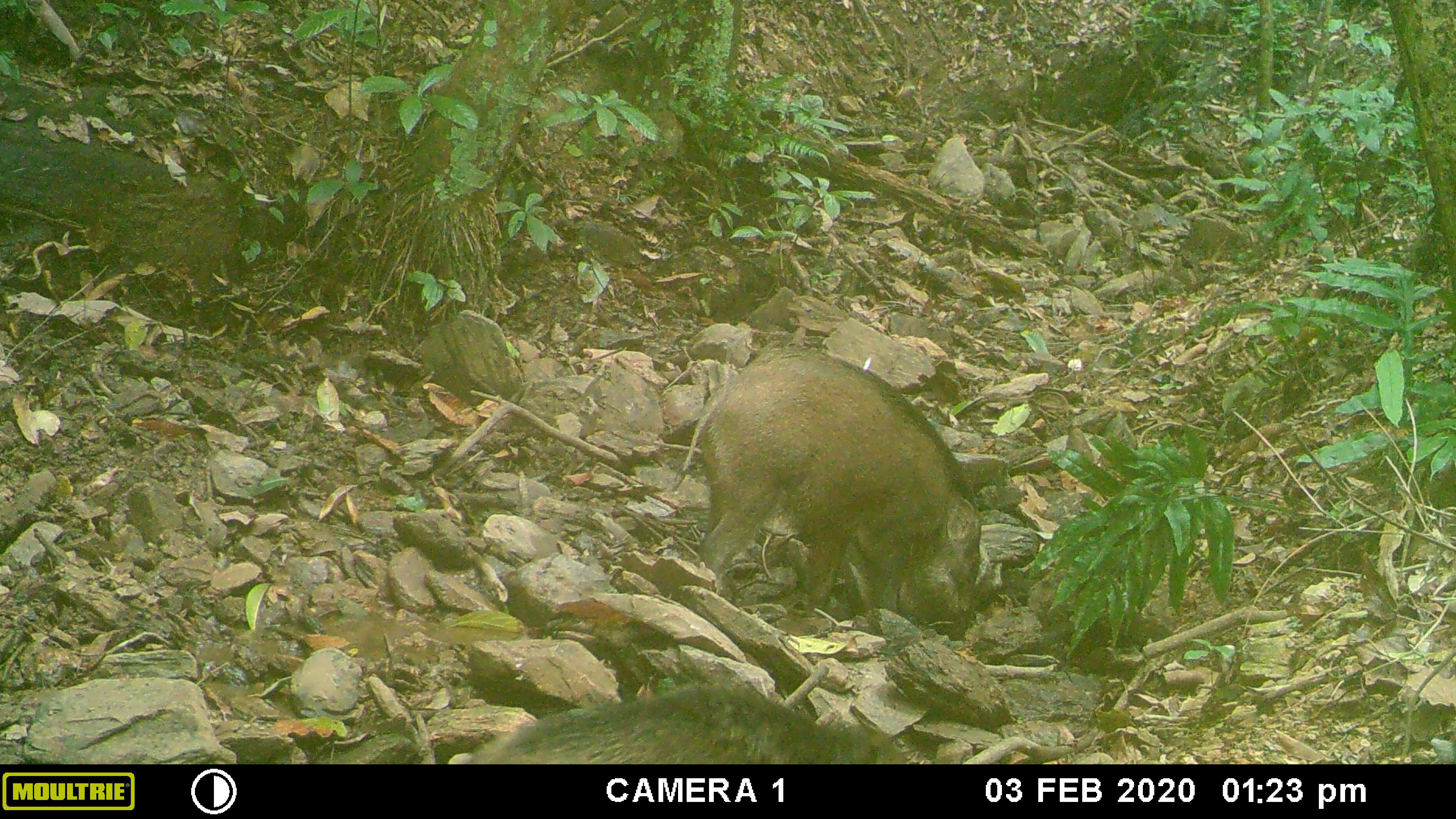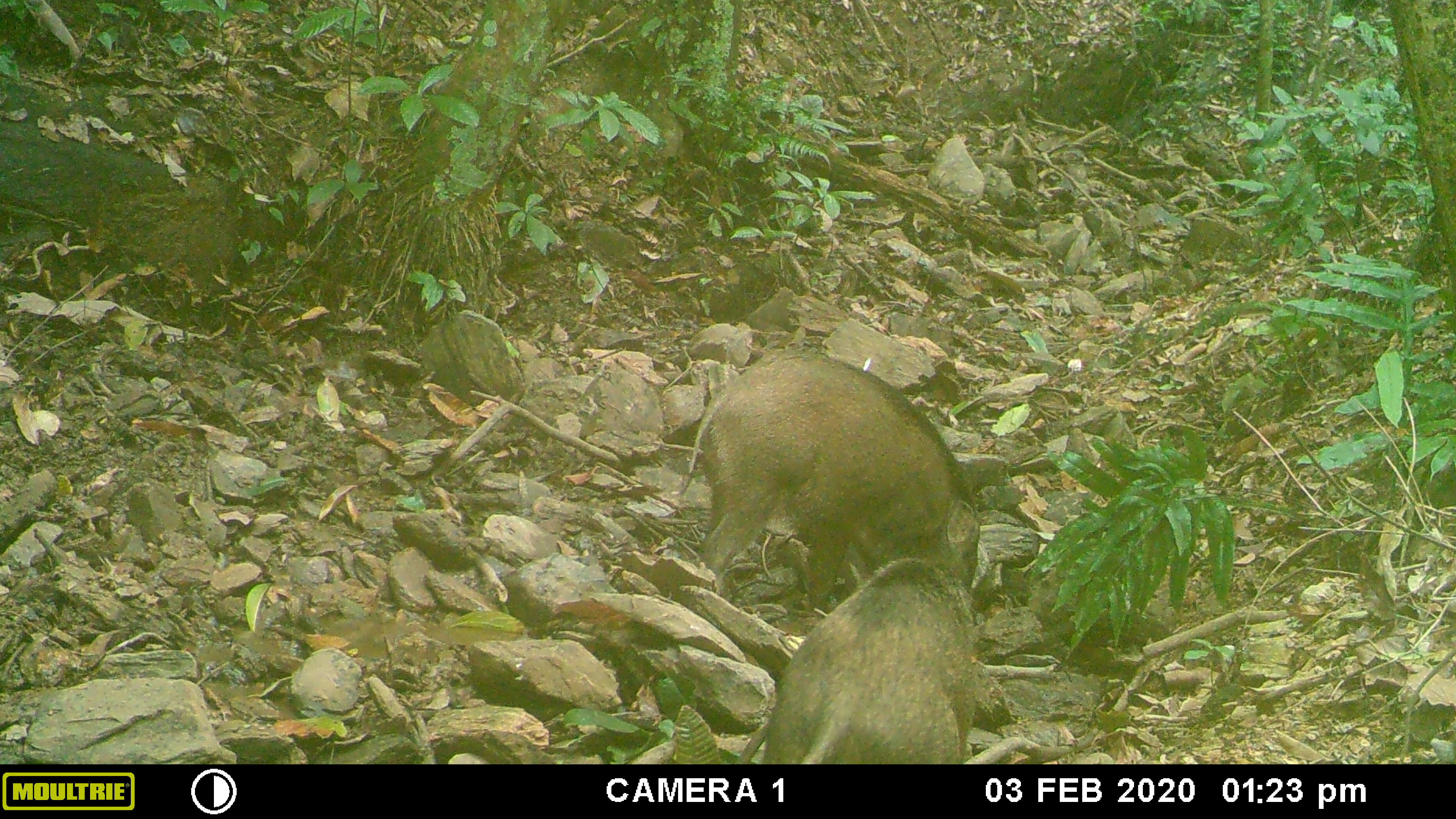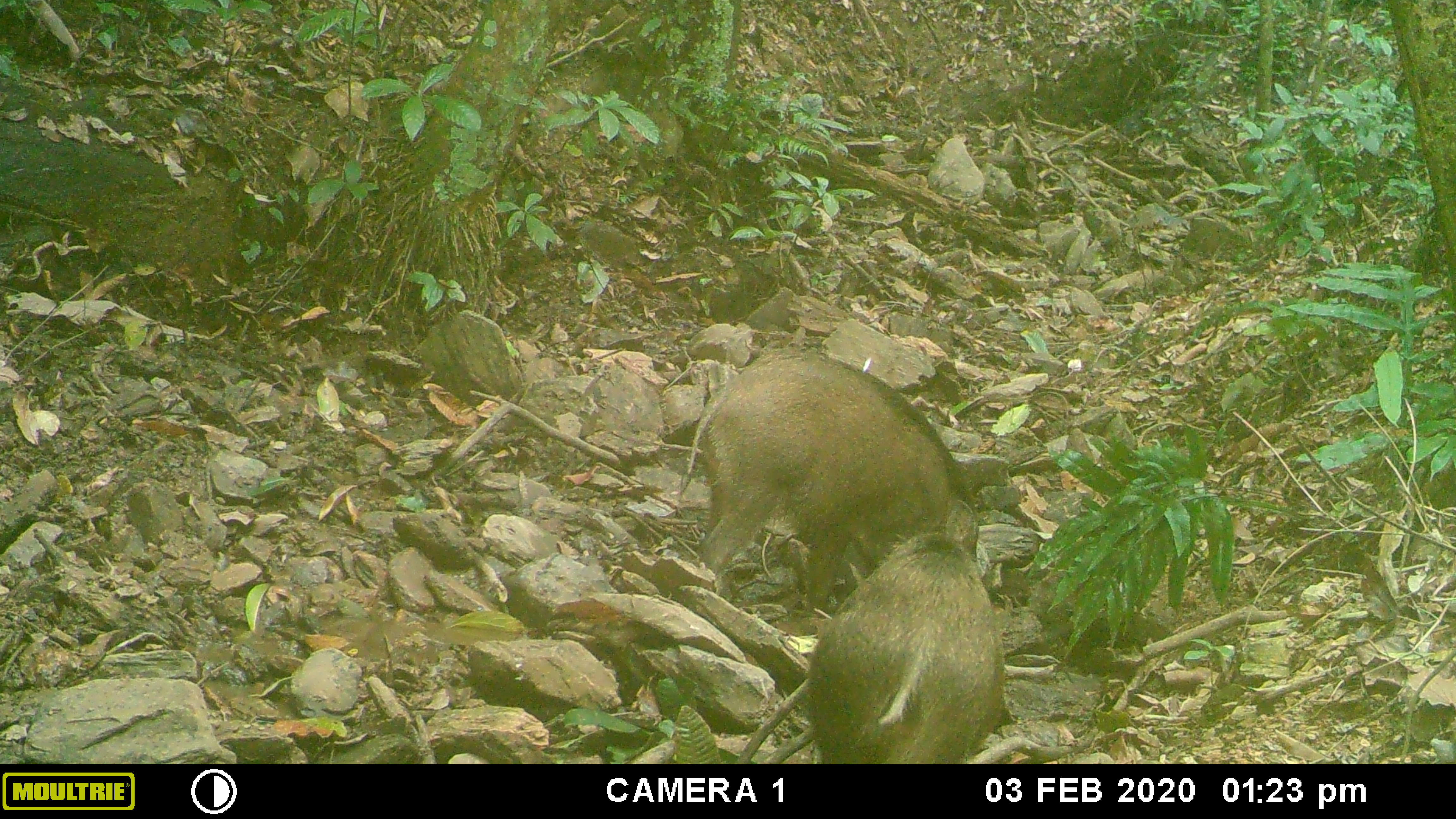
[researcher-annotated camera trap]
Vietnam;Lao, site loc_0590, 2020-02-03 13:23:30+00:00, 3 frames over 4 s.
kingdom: Animalia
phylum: Chordata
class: Mammalia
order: Artiodactyla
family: Suidae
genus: Sus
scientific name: Sus scrofa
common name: eurasian wild pig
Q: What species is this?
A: Eurasian wild pig (Sus scrofa).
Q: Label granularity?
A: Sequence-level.